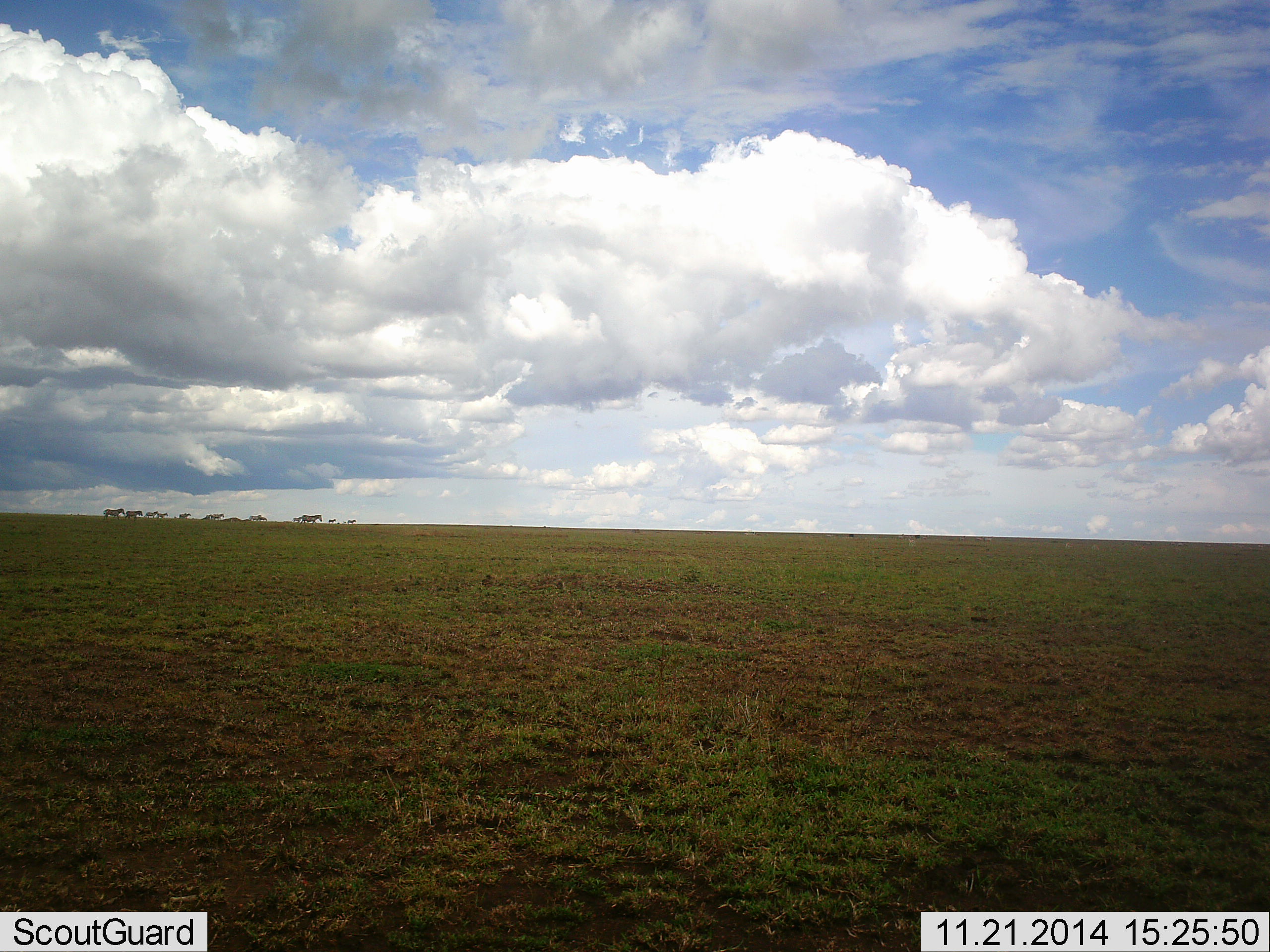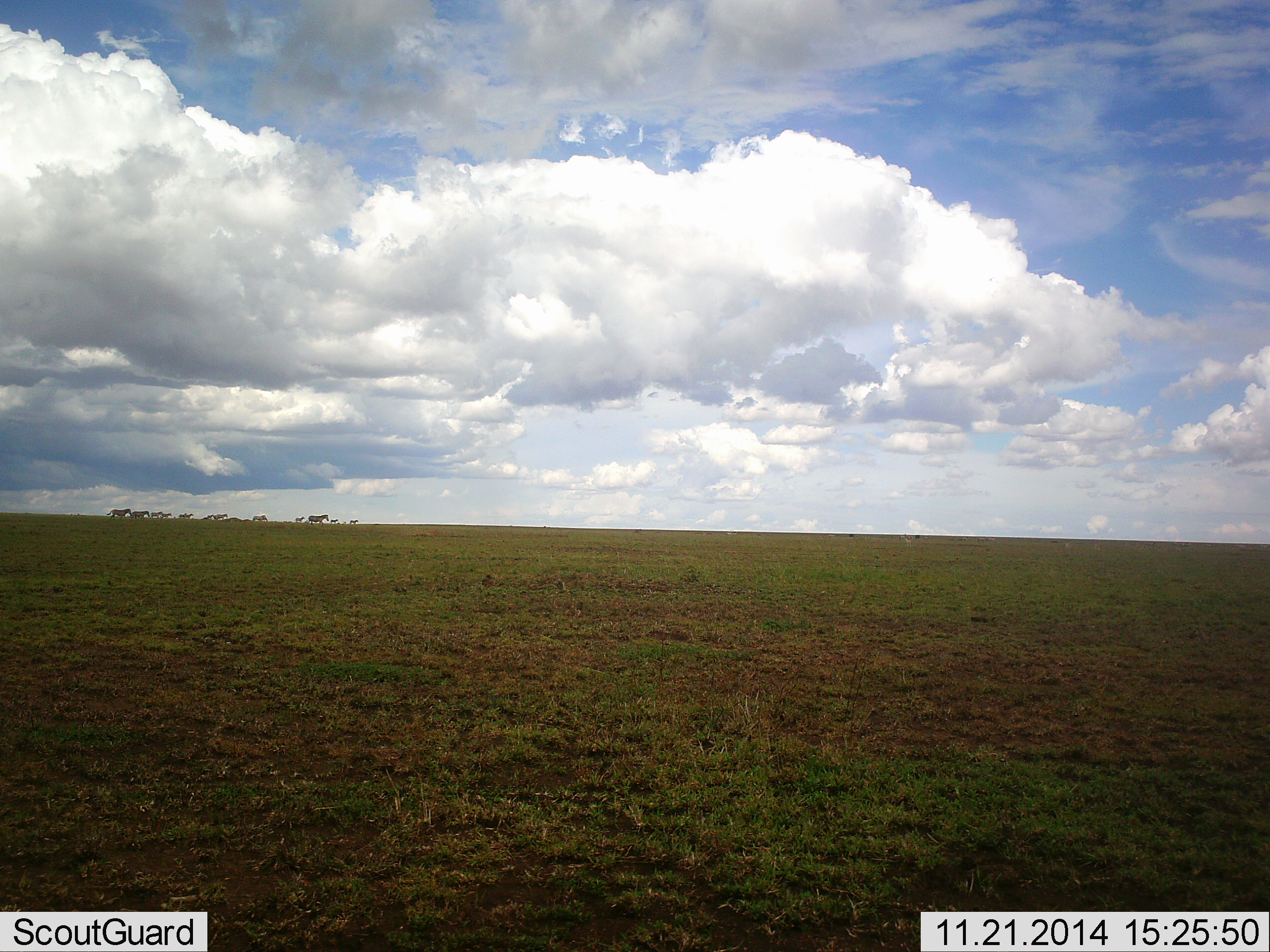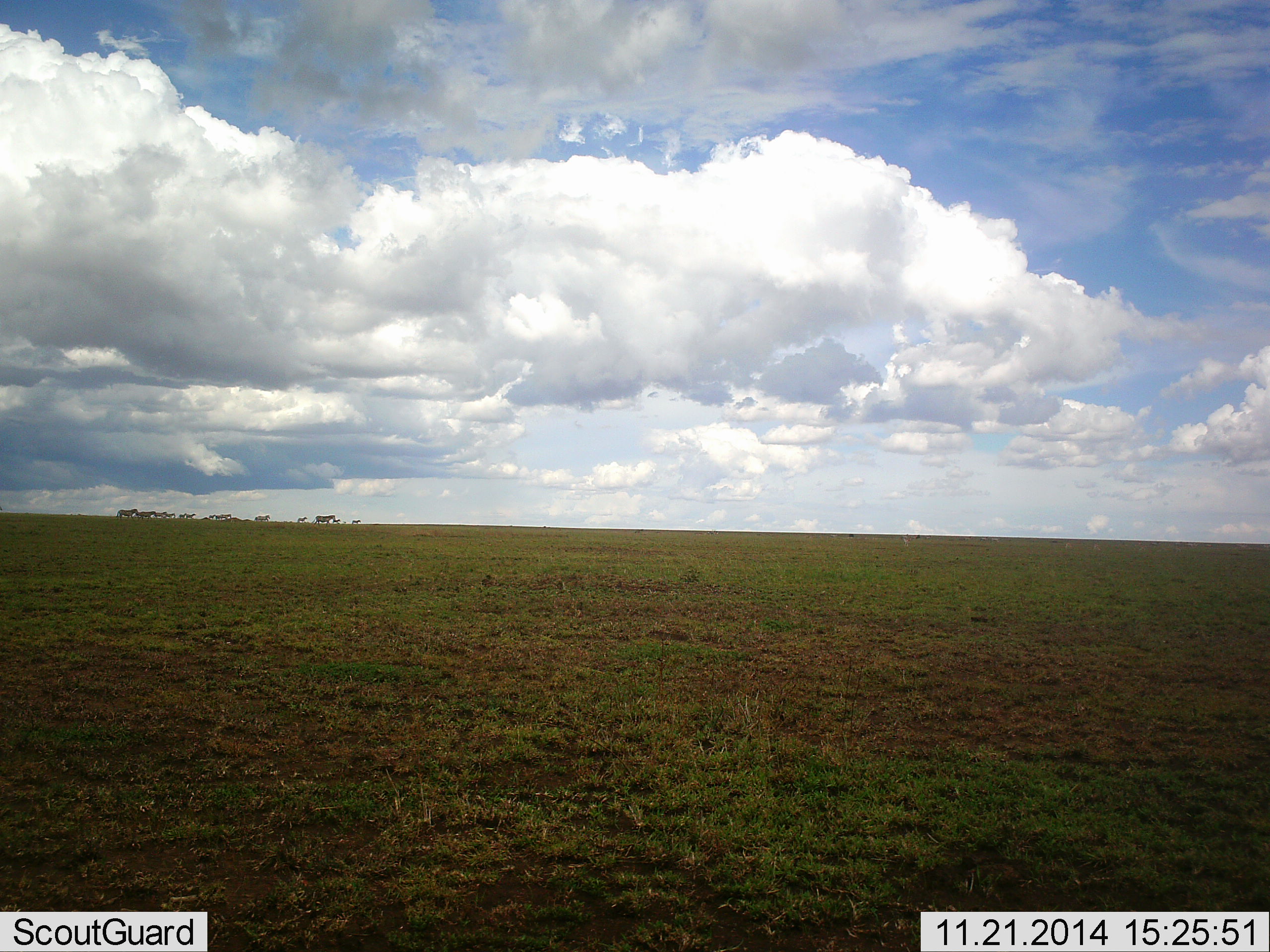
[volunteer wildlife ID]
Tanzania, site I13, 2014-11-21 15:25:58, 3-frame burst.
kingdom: Animalia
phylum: Chordata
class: Mammalia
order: Perissodactyla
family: Equidae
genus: Equus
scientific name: Equus quagga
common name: plains zebra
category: zebra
Zebra (plains zebra) (Equus quagga), count 11-50. Behavior (volunteer vote fractions): standing 0%, resting 0%, moving 100%, interacting 0%. Young present (vote fraction): 0%. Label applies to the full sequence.